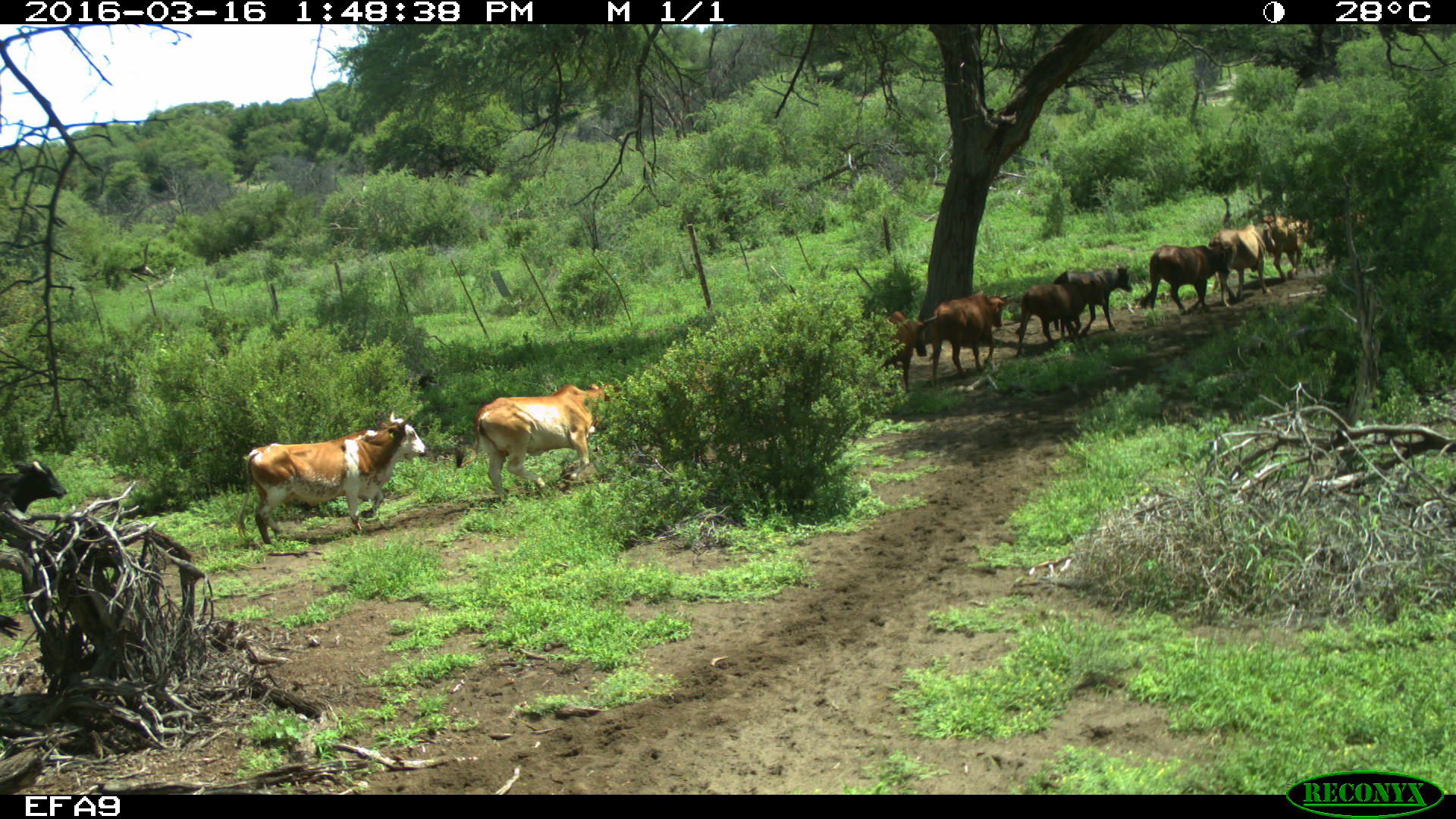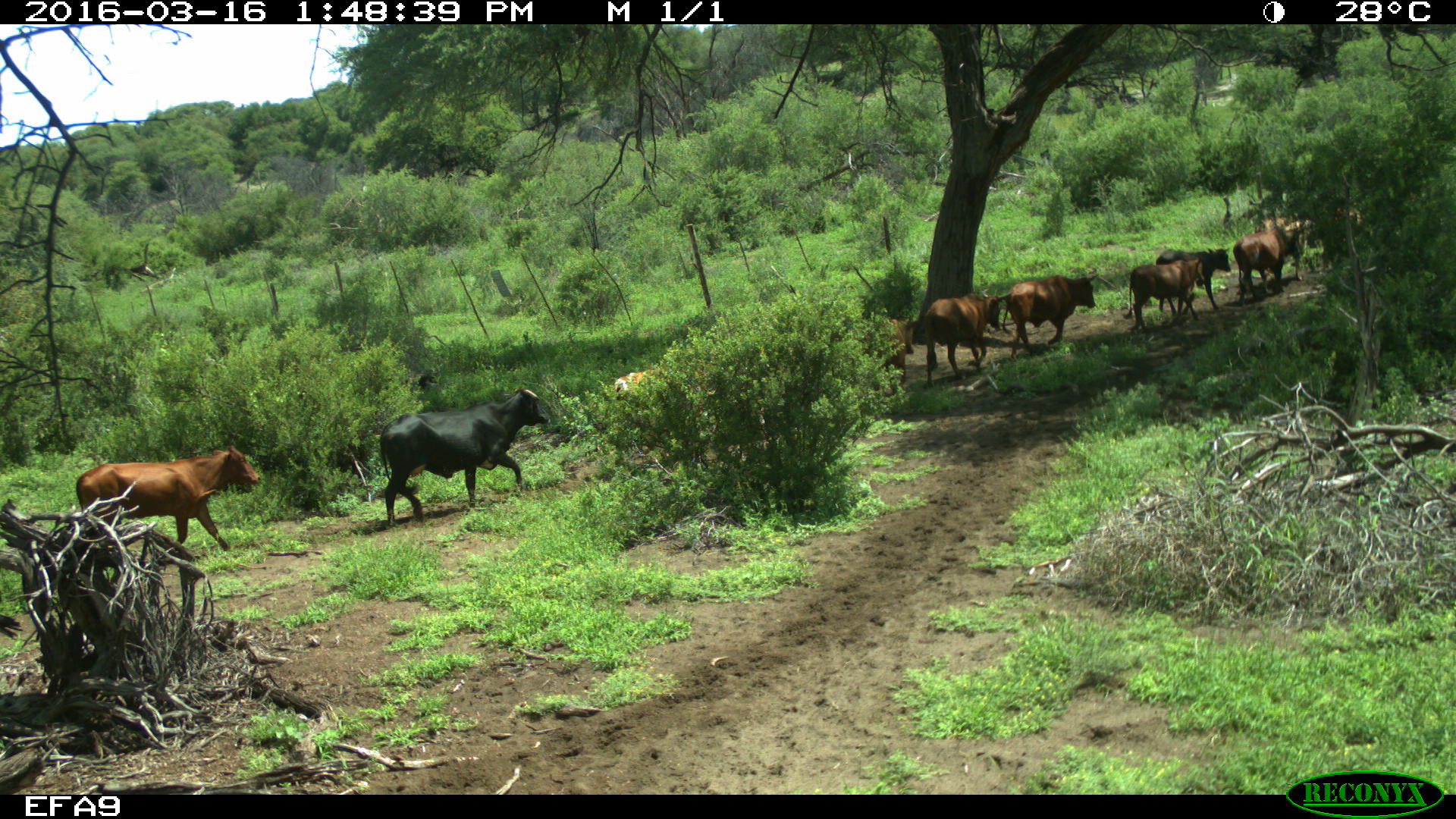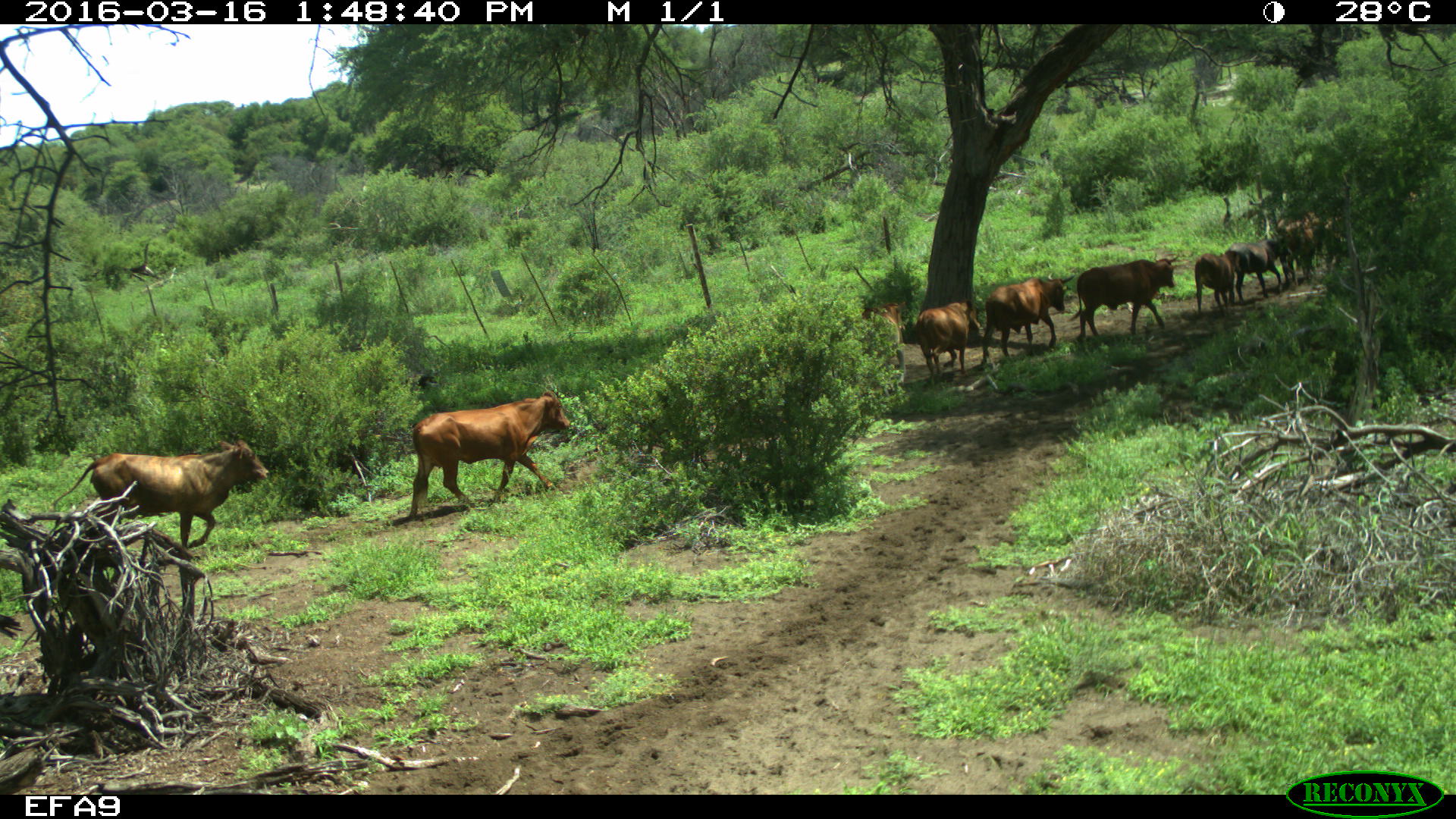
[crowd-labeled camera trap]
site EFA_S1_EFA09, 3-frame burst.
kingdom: Animalia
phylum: Chordata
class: Mammalia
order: Artiodactyla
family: Bovidae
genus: Bos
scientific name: Bos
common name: cattle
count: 11-50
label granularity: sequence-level